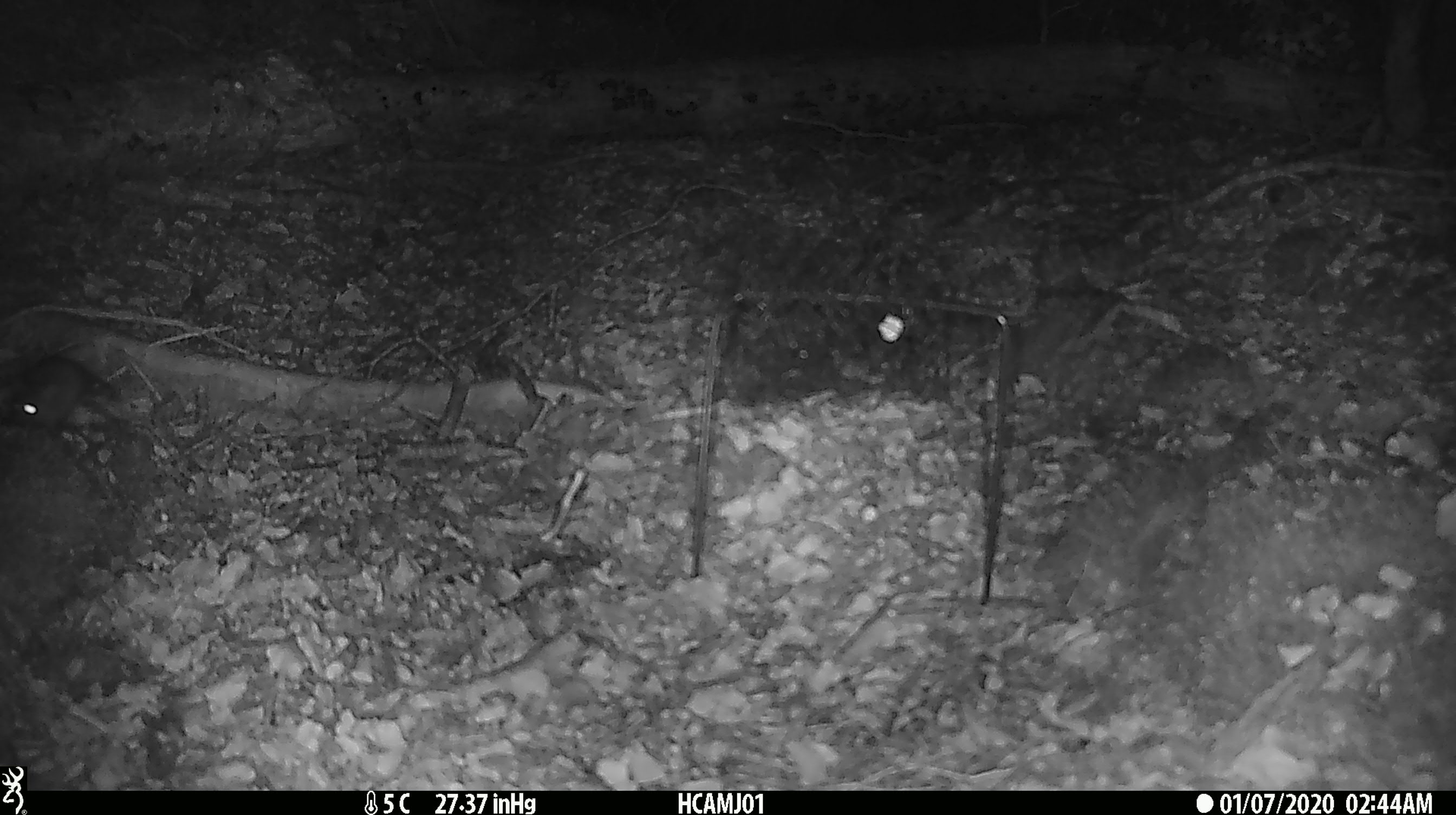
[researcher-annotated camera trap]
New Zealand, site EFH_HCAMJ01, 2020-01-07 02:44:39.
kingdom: Animalia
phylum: Chordata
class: Mammalia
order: Rodentia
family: Muridae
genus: Mus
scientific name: Mus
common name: mouse